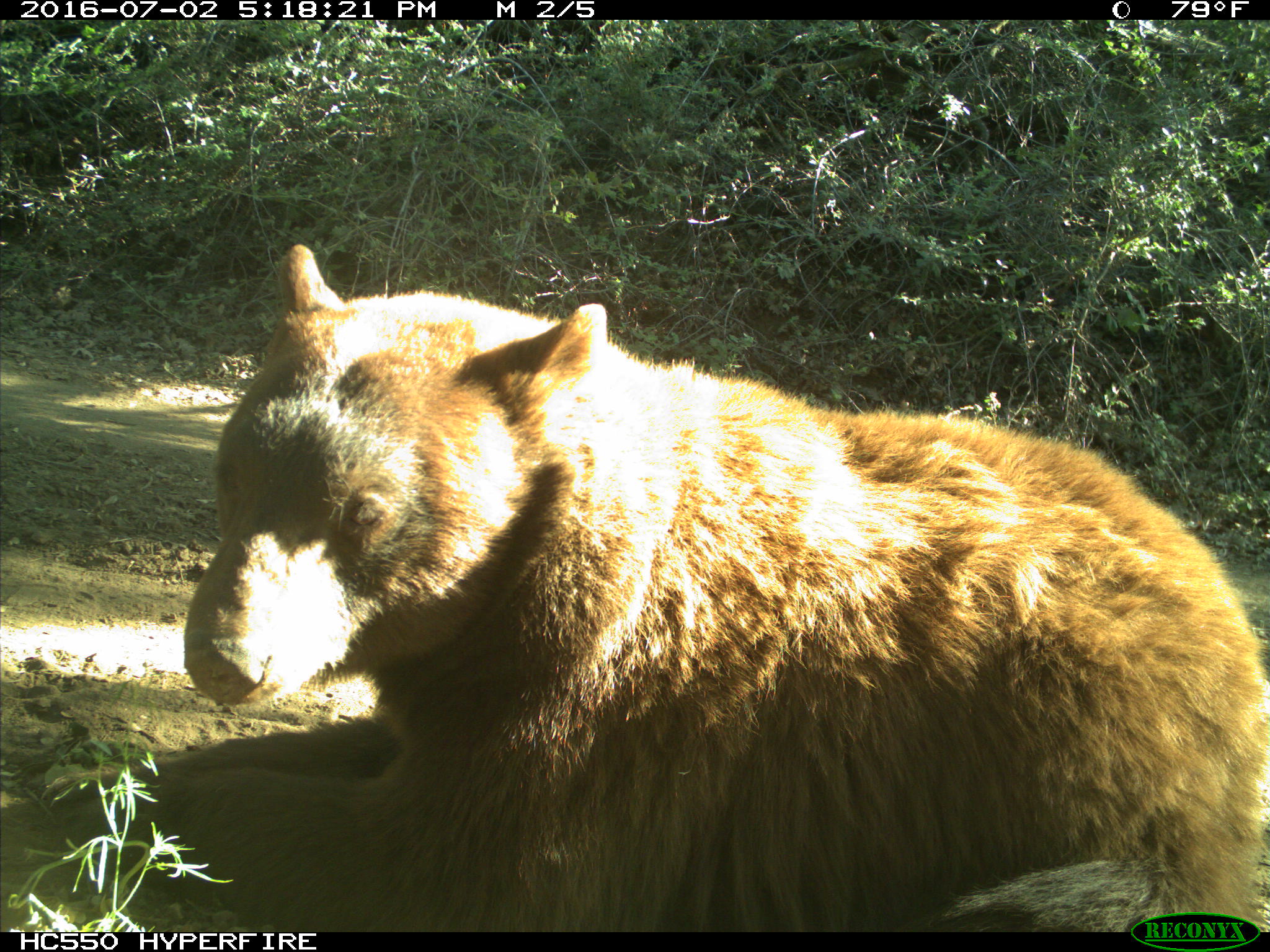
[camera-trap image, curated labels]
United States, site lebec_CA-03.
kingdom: Animalia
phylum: Chordata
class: Mammalia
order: Carnivora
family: Ursidae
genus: Ursus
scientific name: Ursus americanus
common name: american black bear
Ursus americanus (american black bear).